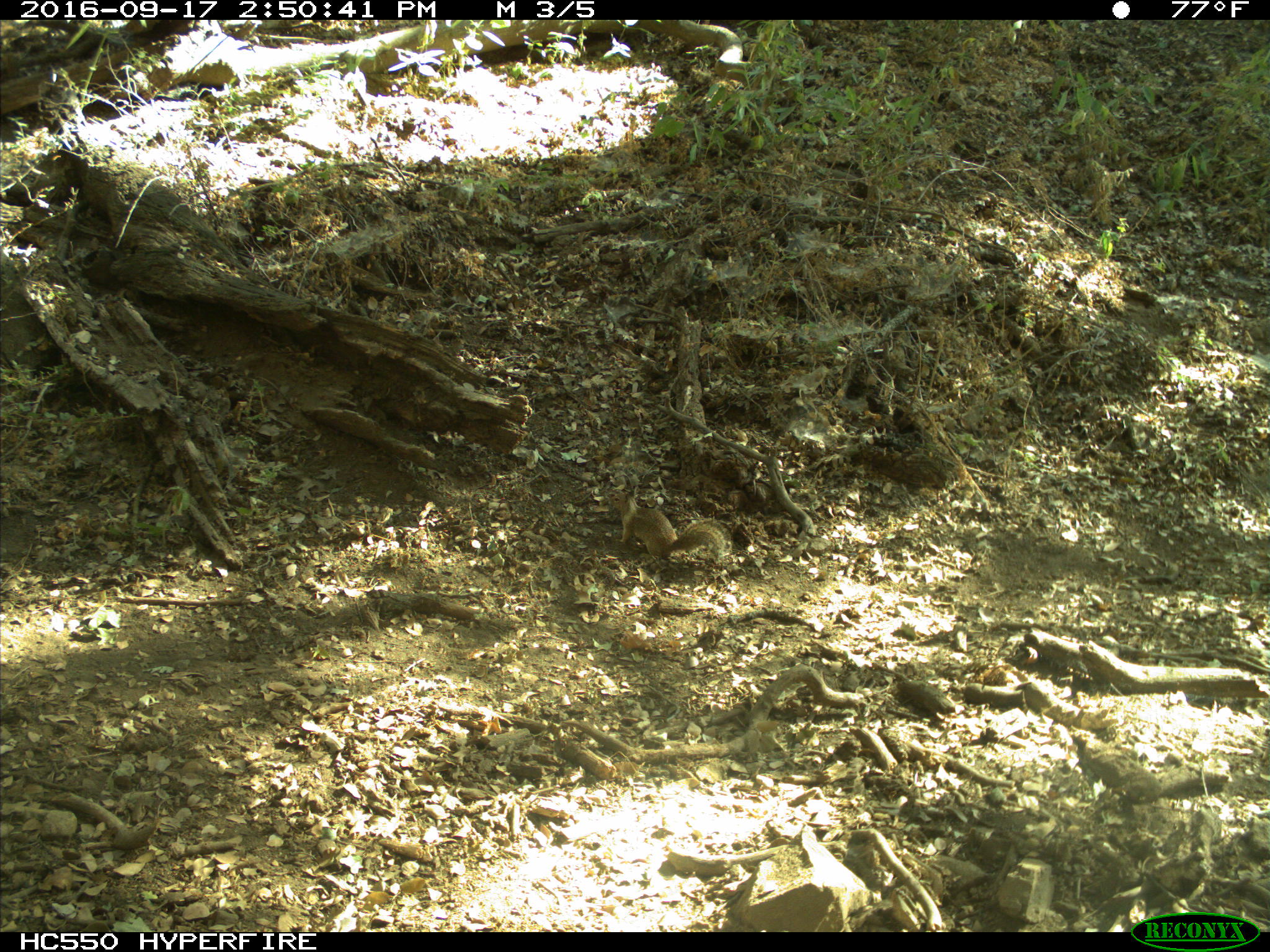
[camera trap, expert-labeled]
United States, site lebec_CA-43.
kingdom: Animalia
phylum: Chordata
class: Mammalia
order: Rodentia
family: Sciuridae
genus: Otospermophilus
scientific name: Otospermophilus beecheyi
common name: california ground squirrel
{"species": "Otospermophilus beecheyi (california ground squirrel)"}